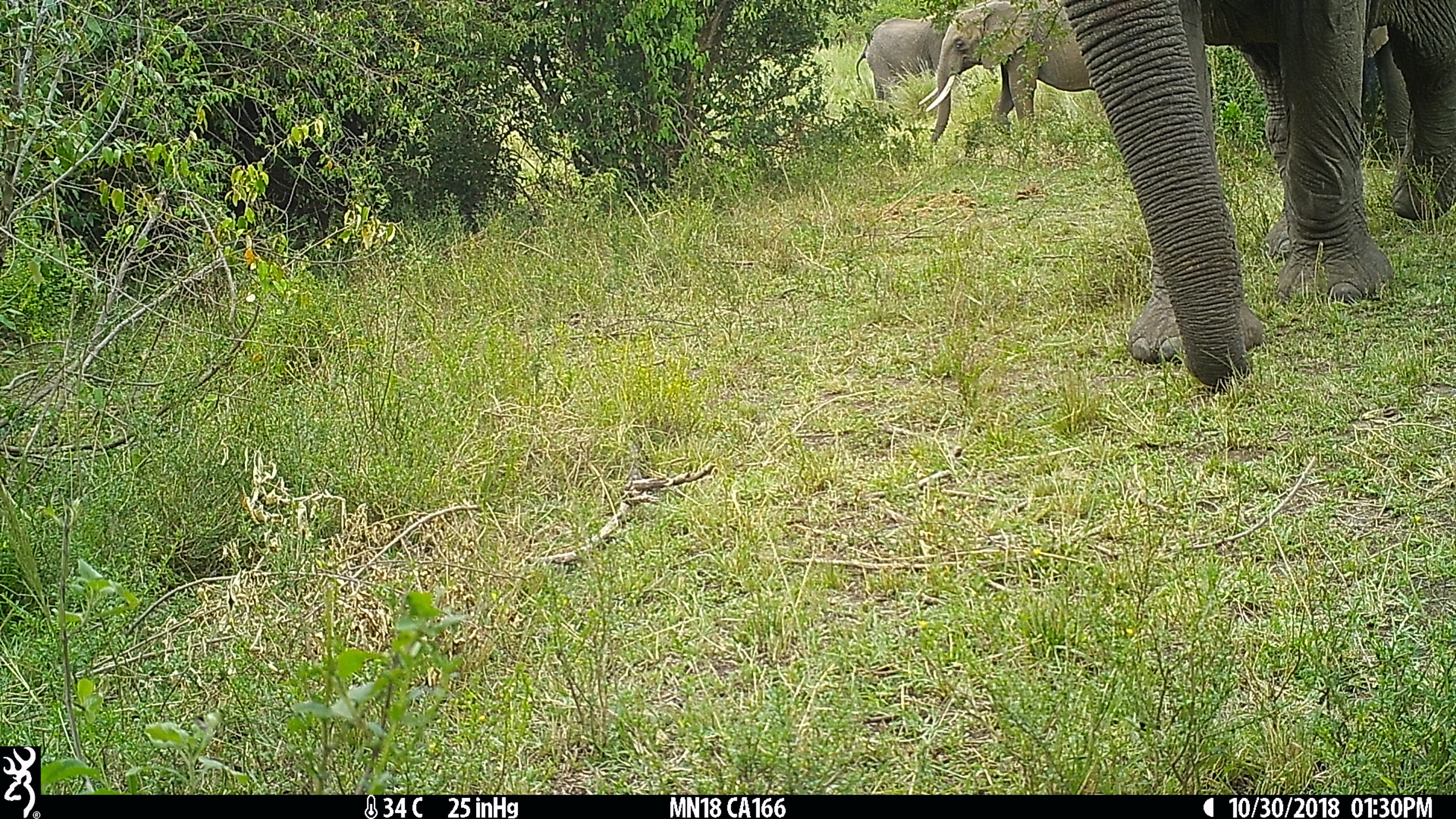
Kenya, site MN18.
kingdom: Animalia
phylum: Chordata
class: Mammalia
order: Proboscidea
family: Elephantidae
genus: Loxodonta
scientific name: Loxodonta africana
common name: elephant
Elephant (Loxodonta africana).